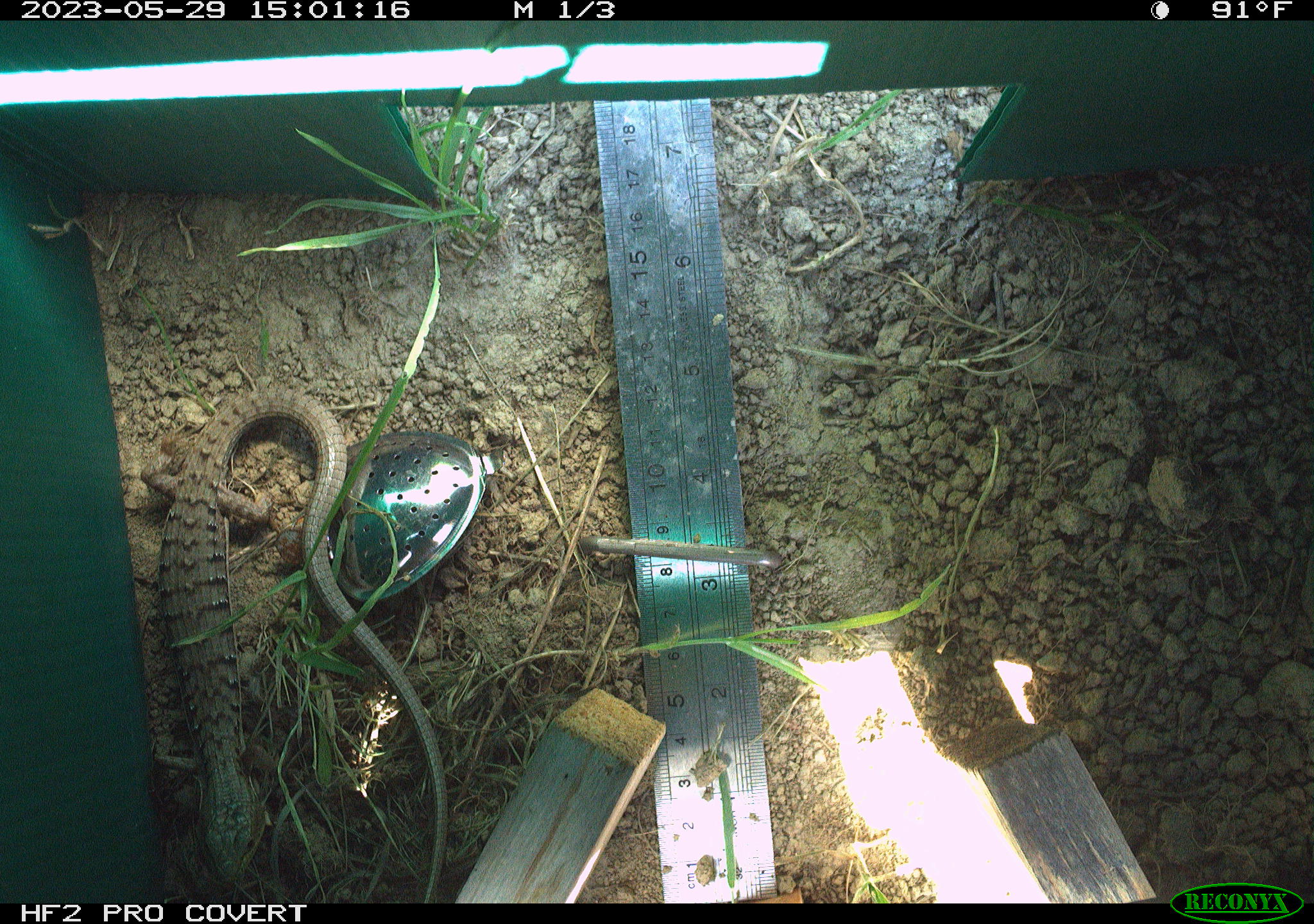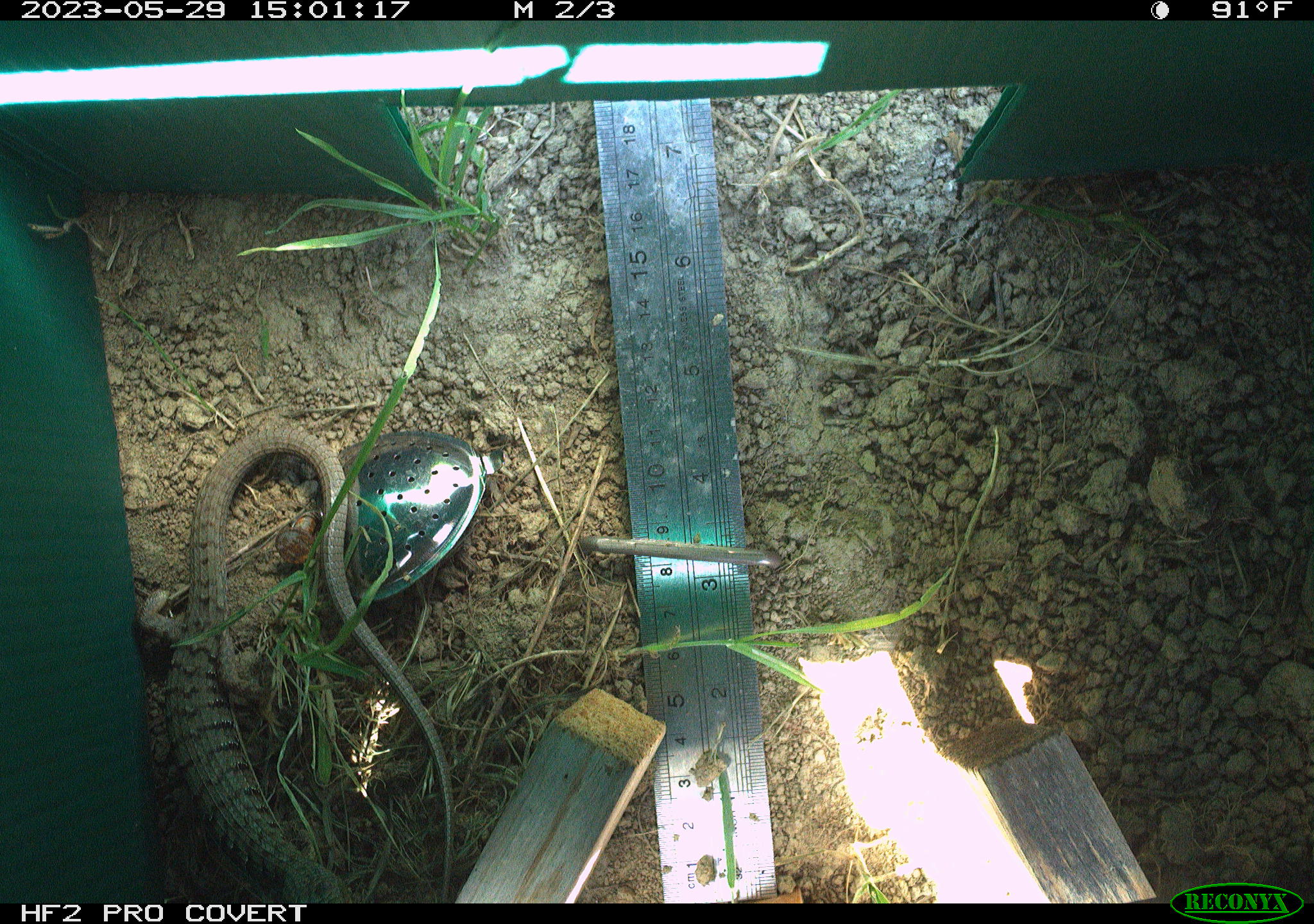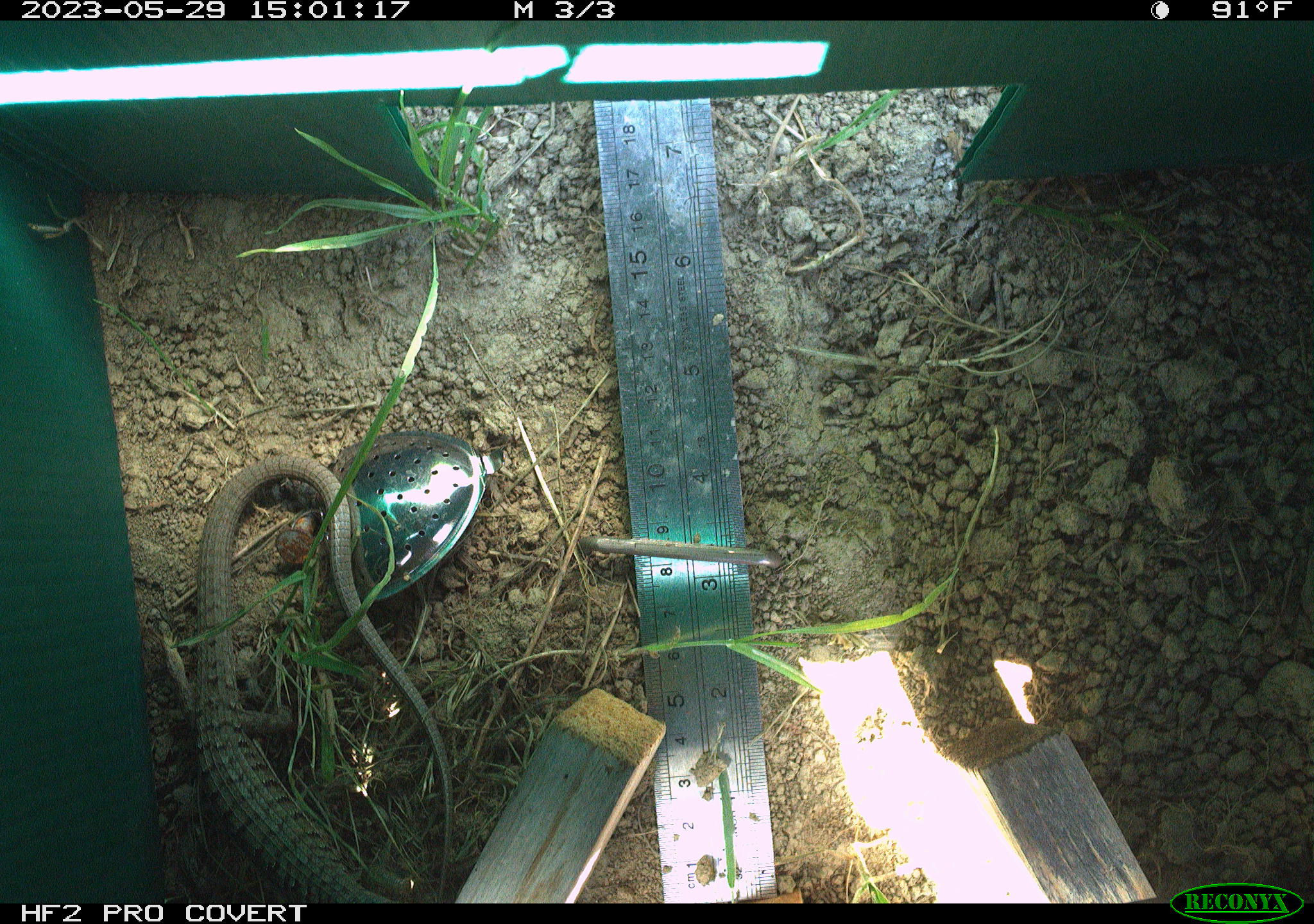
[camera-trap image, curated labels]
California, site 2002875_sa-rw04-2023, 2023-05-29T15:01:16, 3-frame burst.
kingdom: Animalia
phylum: Chordata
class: Mammalia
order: Rodentia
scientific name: Rodentia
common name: mouse species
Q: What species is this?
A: Mouse species (Rodentia).